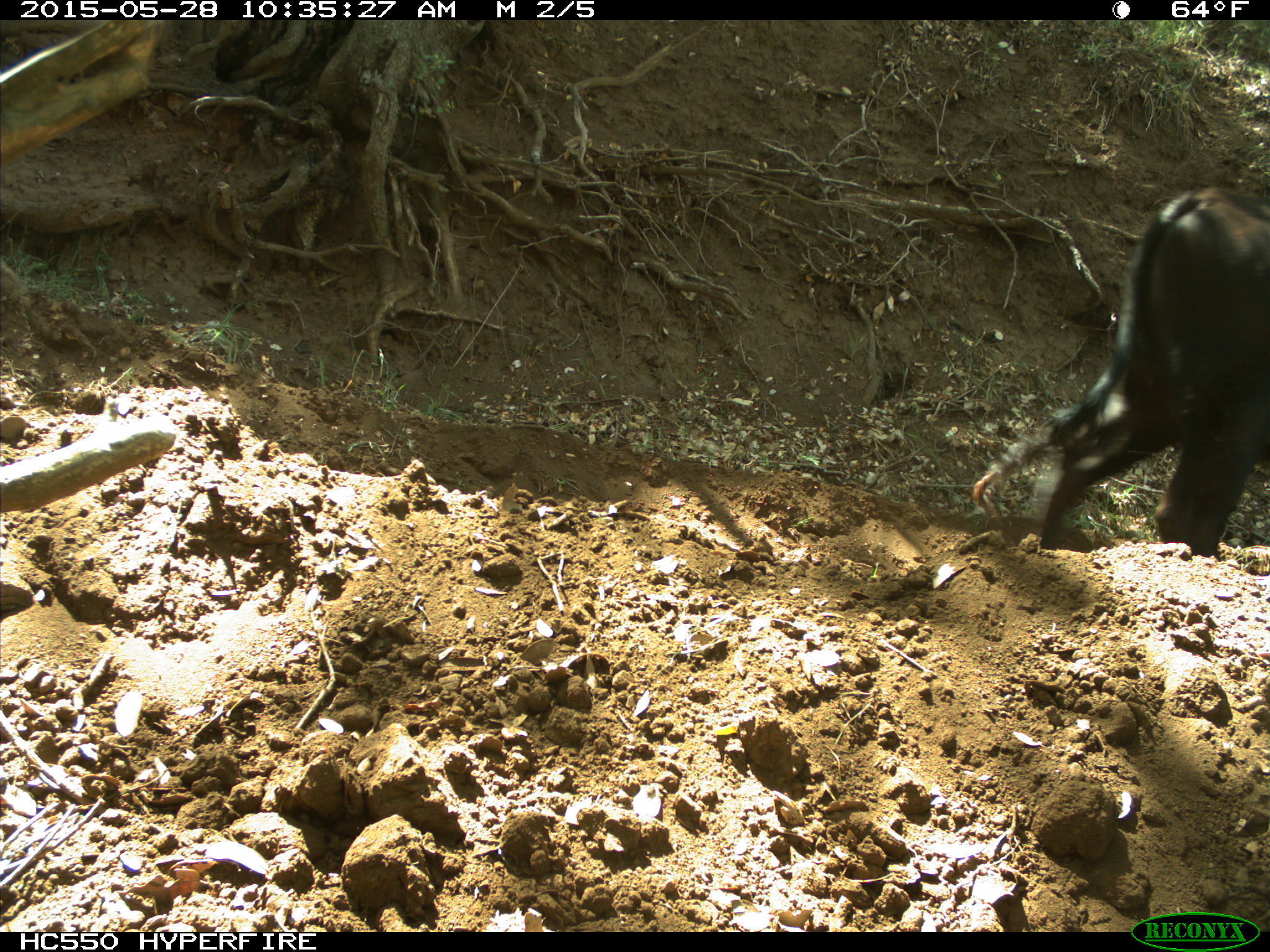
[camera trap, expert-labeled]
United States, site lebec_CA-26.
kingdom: Animalia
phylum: Chordata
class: Mammalia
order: Artiodactyla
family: Bovidae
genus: Bos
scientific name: Bos taurus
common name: domestic cow